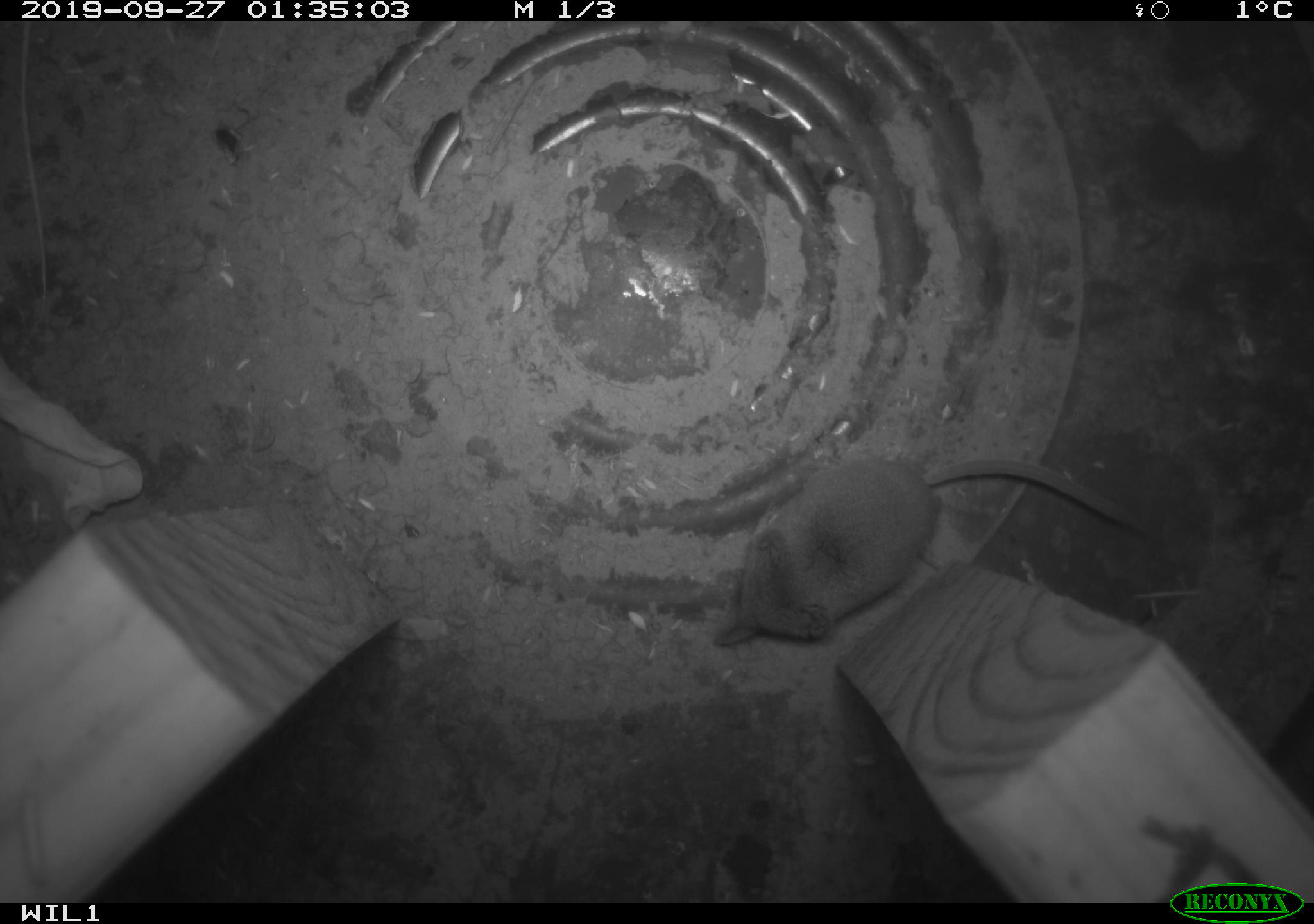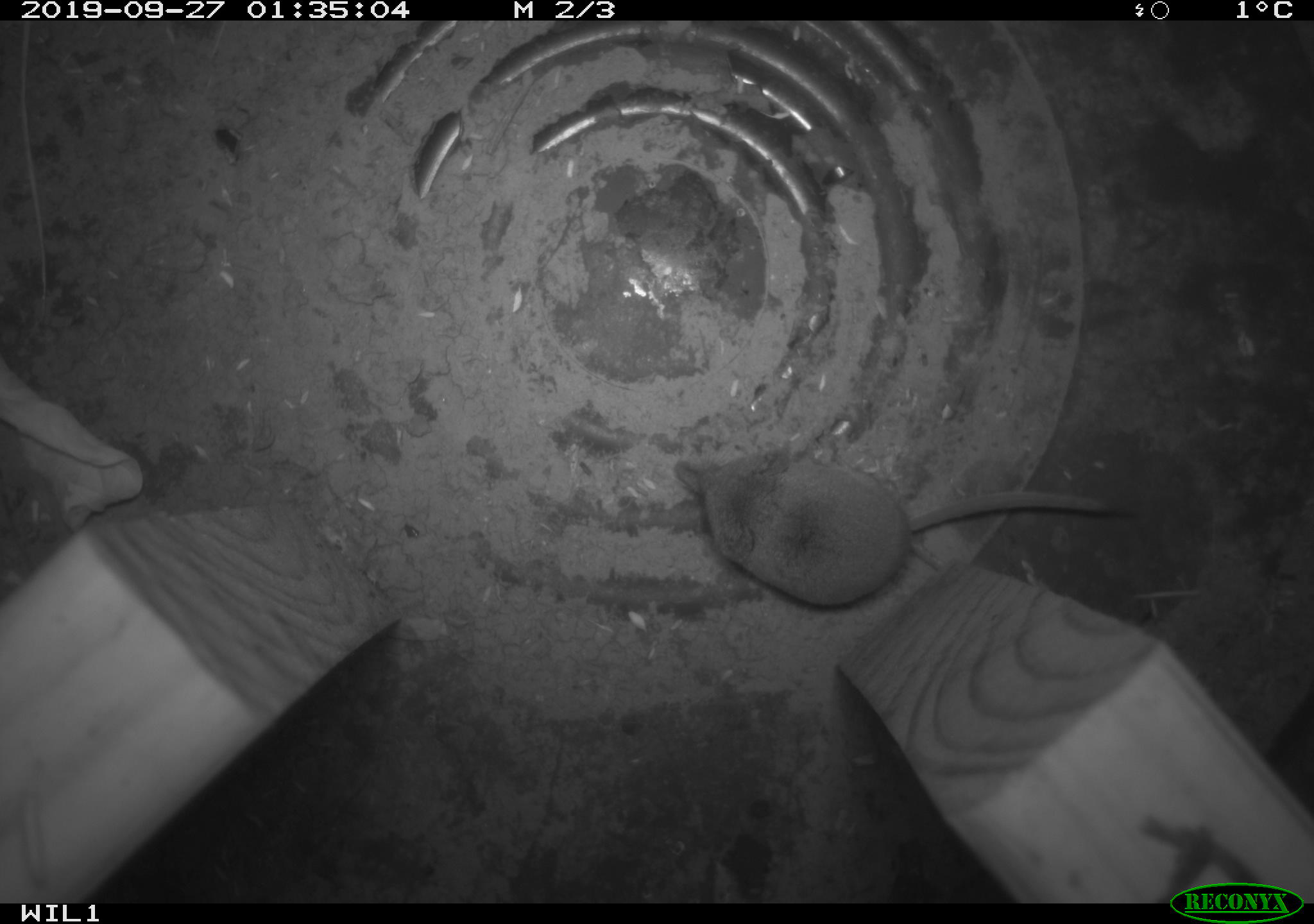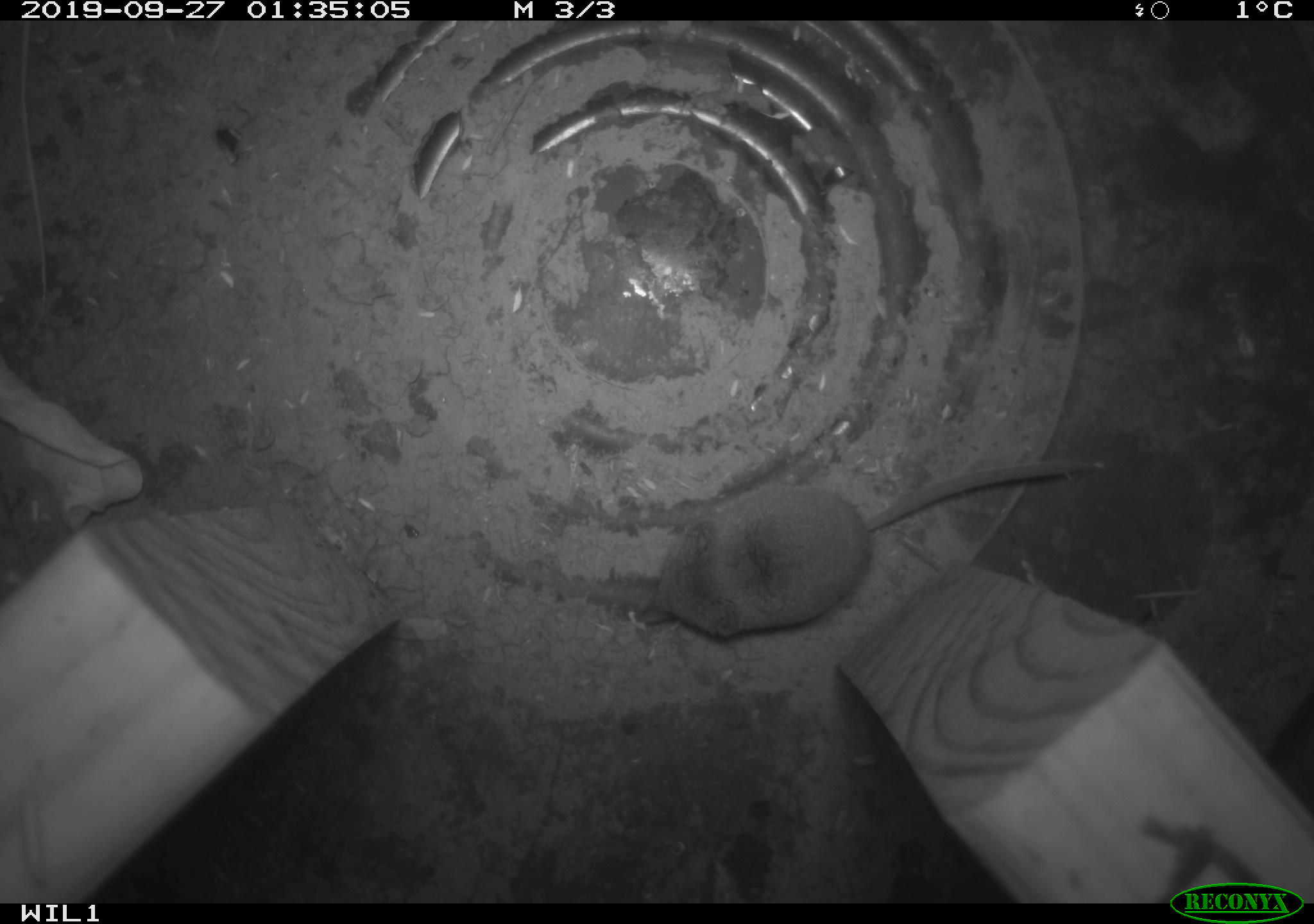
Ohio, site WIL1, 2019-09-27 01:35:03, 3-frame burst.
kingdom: Animalia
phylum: Chordata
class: Mammalia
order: Eulipotyphla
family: Soricidae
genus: Sorex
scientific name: Sorex cinereus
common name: masked shrew